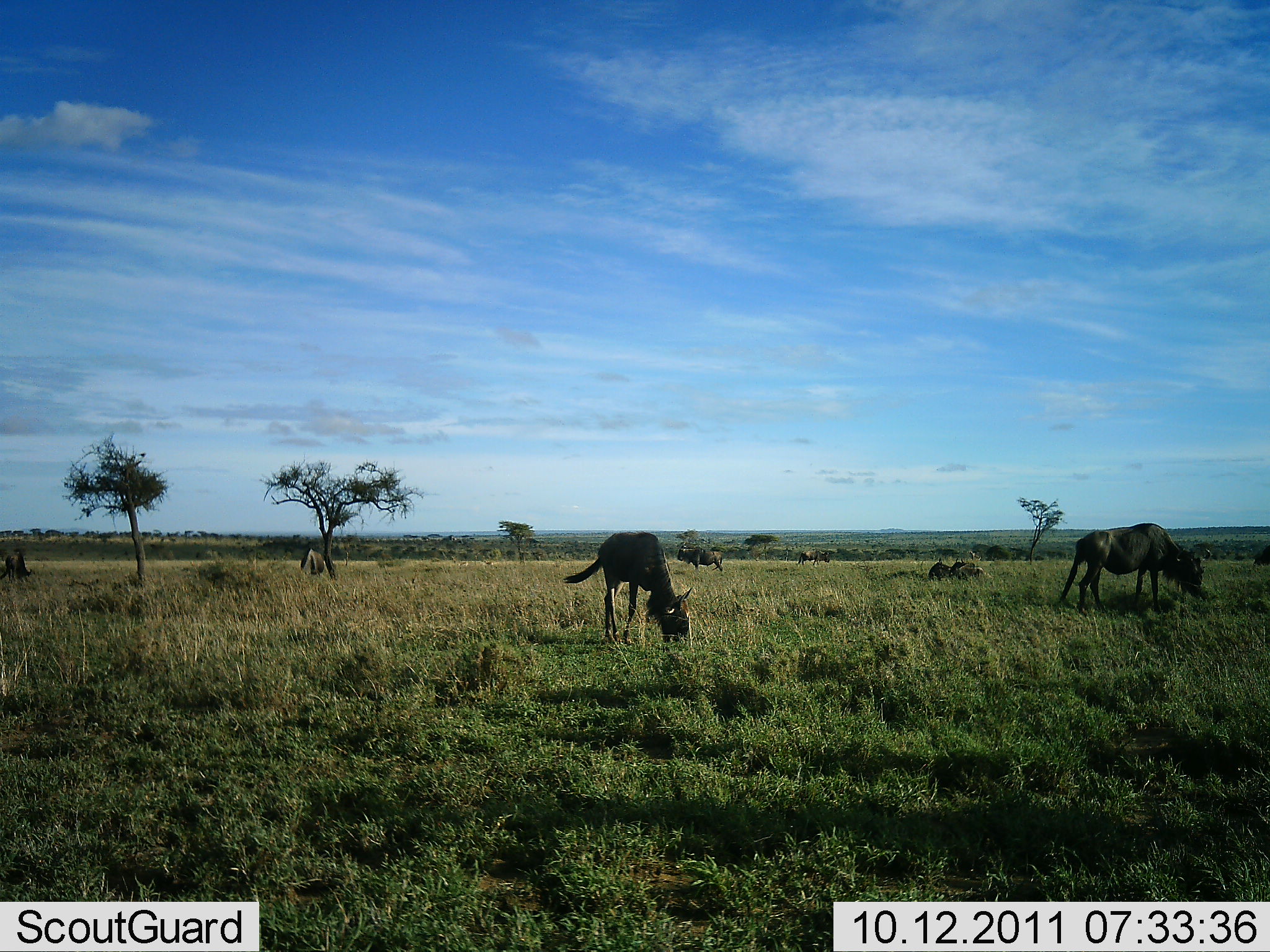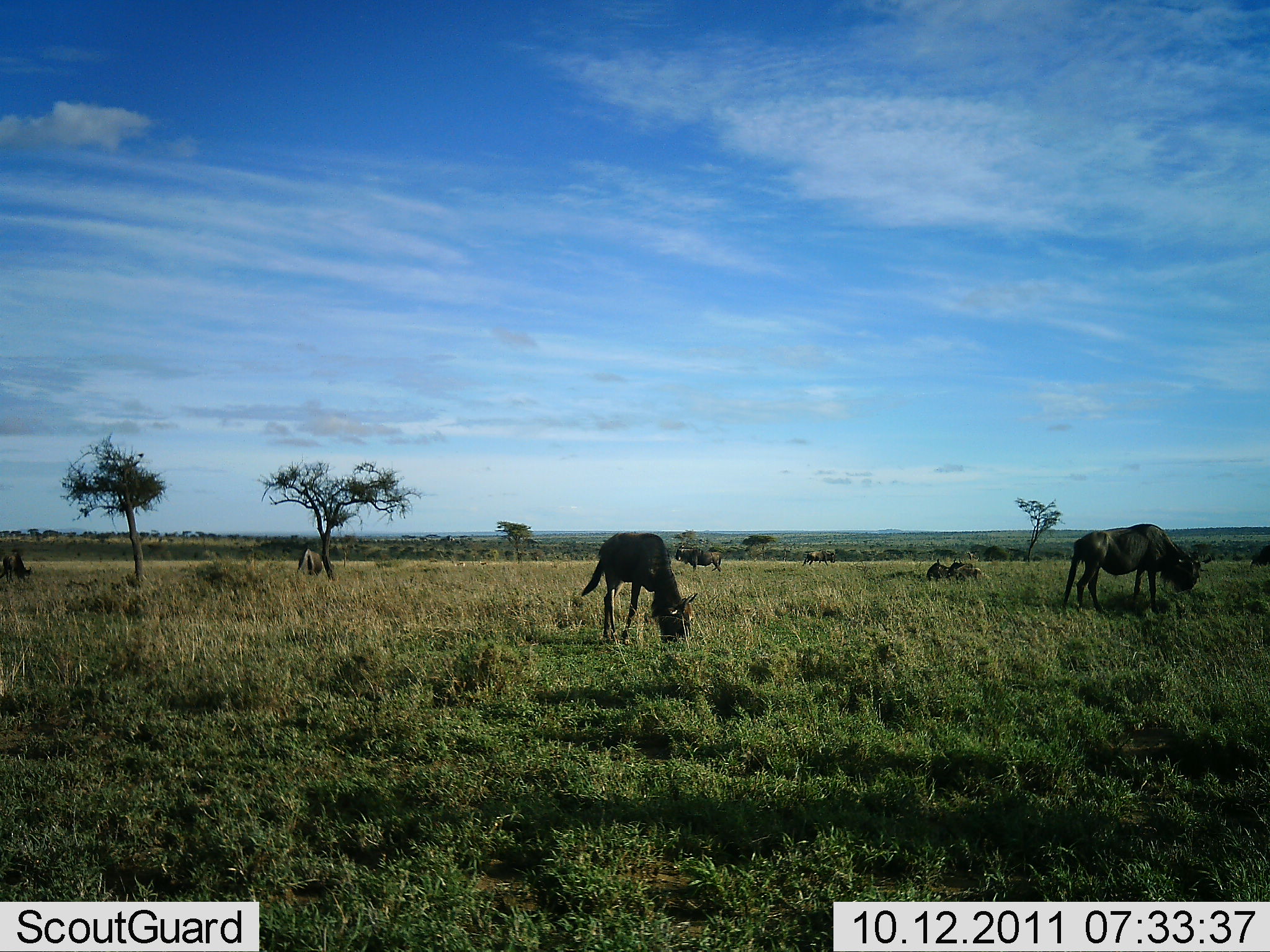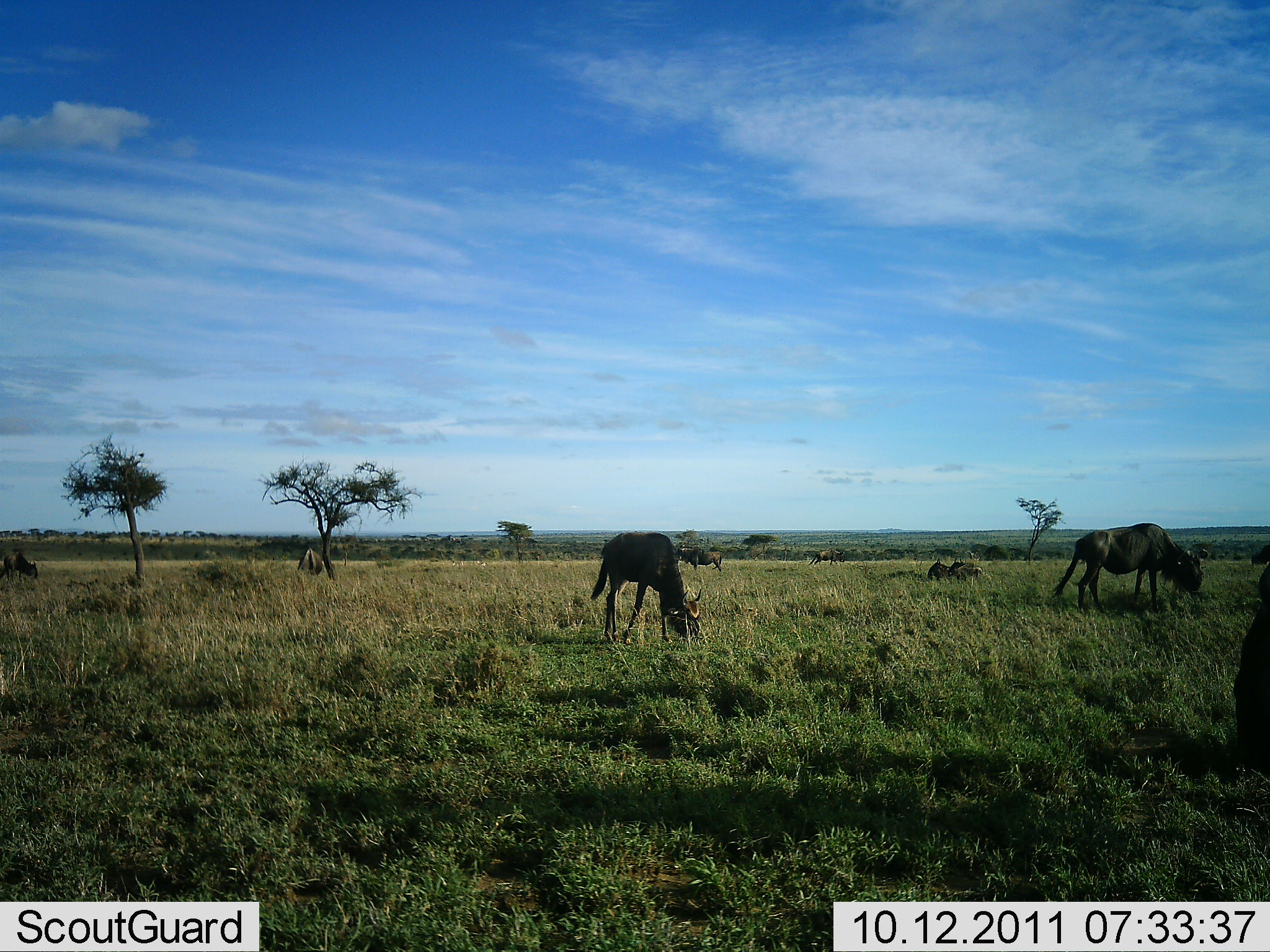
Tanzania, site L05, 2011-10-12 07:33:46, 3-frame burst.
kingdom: Animalia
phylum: Chordata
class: Mammalia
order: Artiodactyla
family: Bovidae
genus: Connochaetes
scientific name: Connochaetes taurinus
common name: blue wildebeest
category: wildebeest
Wildebeest (blue wildebeest) (Connochaetes taurinus), count 7. Behavior (volunteer vote fractions): standing 45%, resting 18%, moving 9%, interacting 0%. Young present (vote fraction): 0%. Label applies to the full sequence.